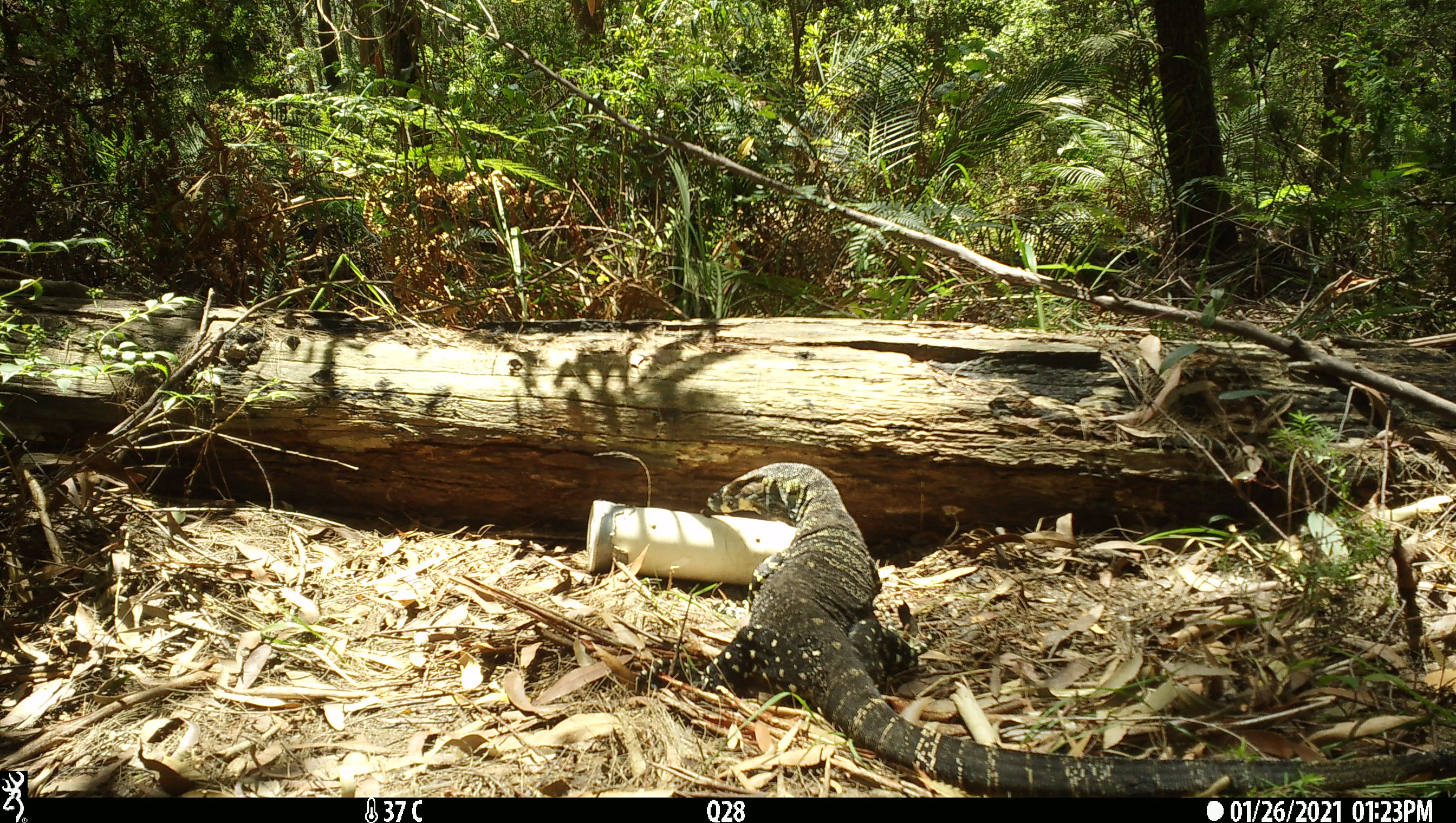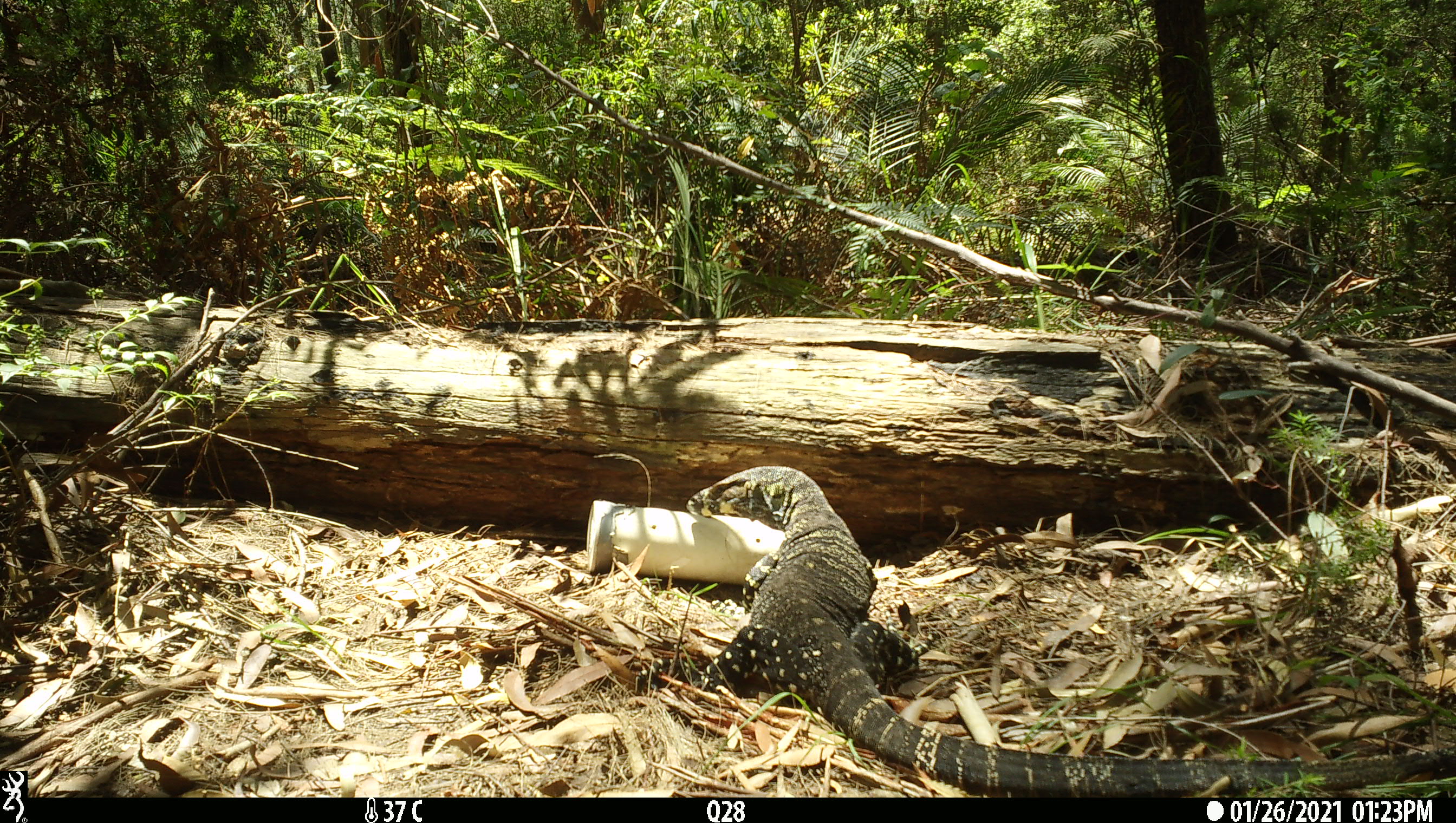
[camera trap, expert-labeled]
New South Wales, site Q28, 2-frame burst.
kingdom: Animalia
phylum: Chordata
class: Reptilia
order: Squamata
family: Varanidae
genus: Varanus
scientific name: Varanus varius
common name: lace monitor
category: goanna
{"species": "goanna (lace monitor) (Varanus varius)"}